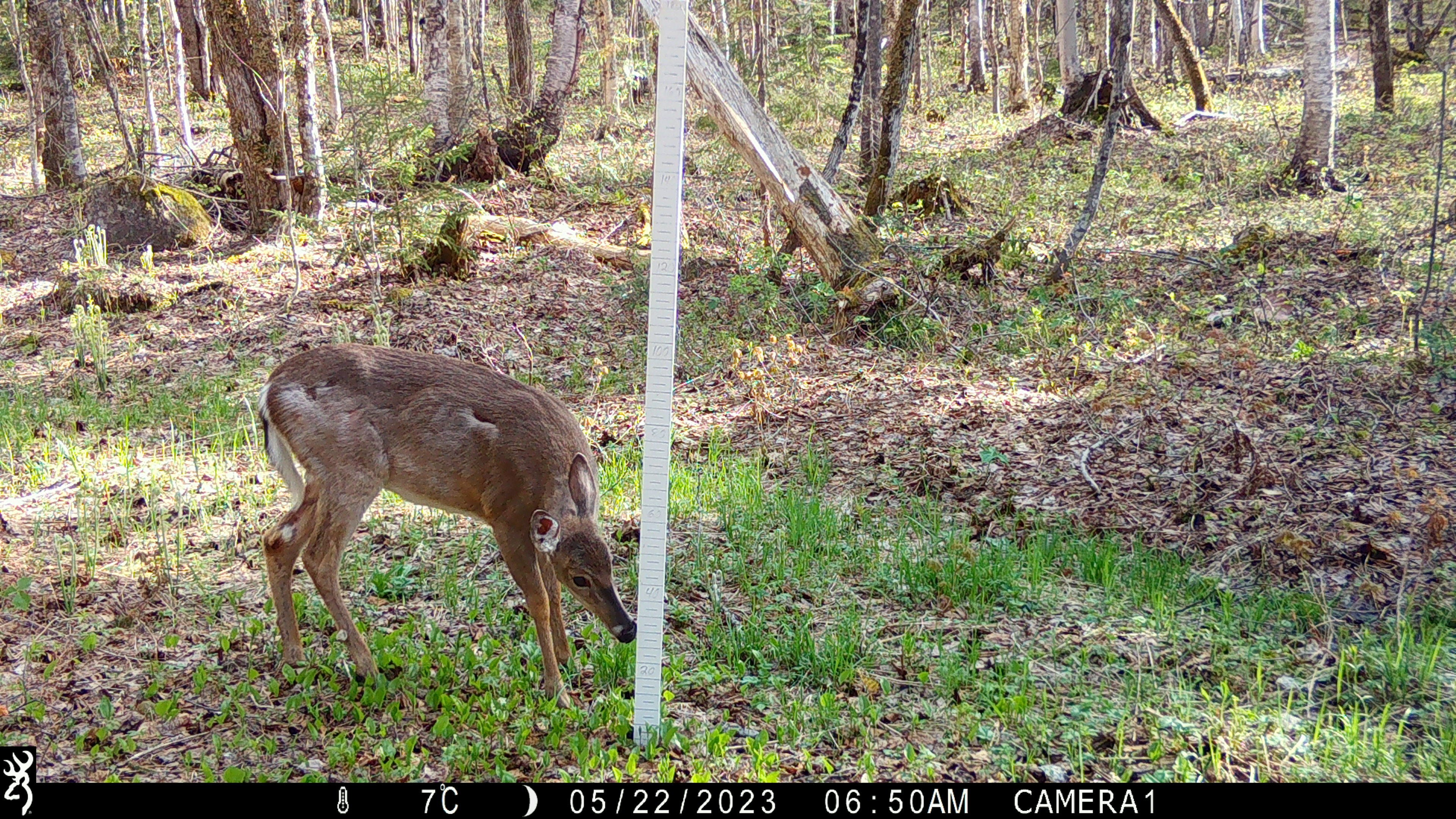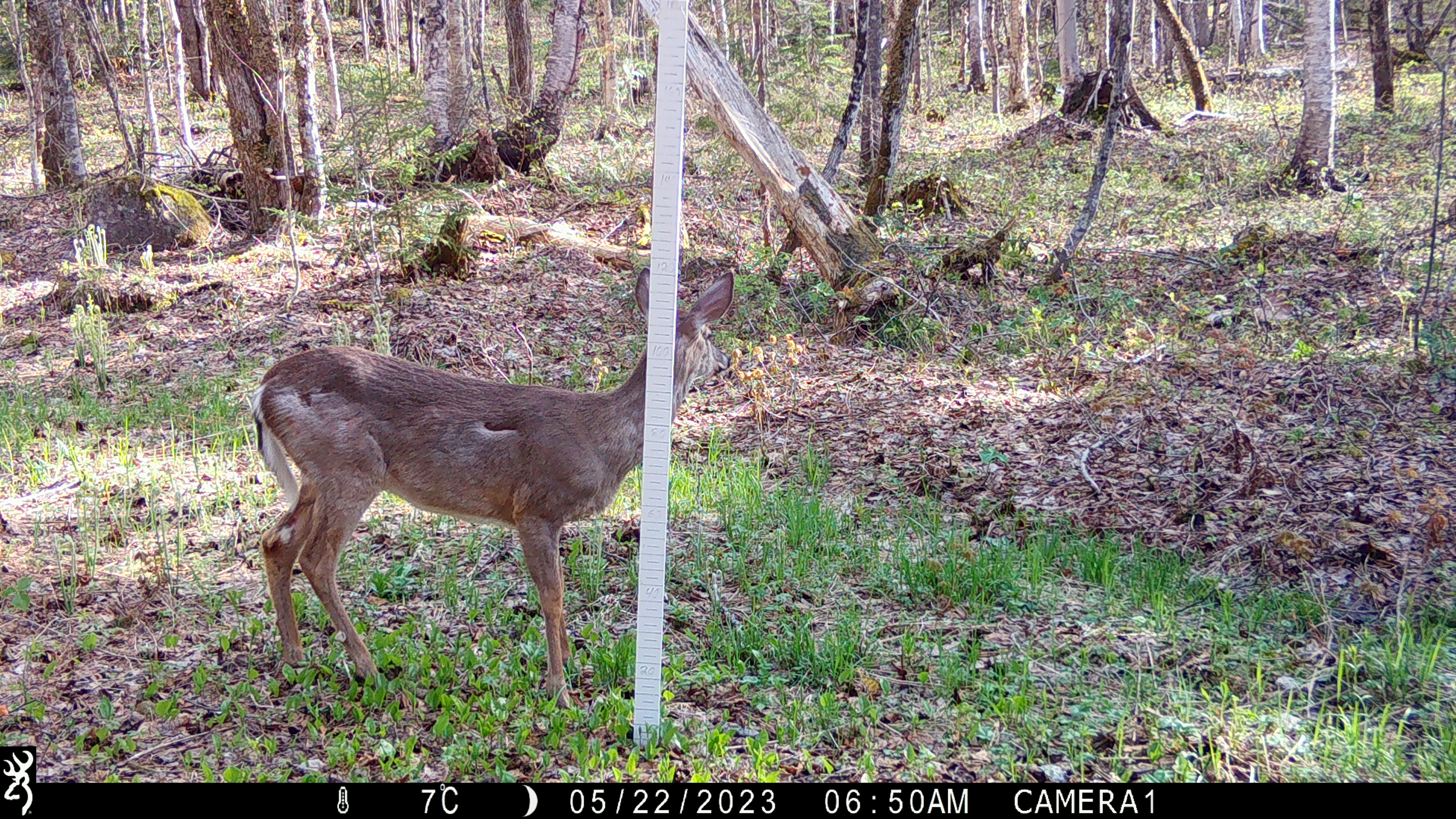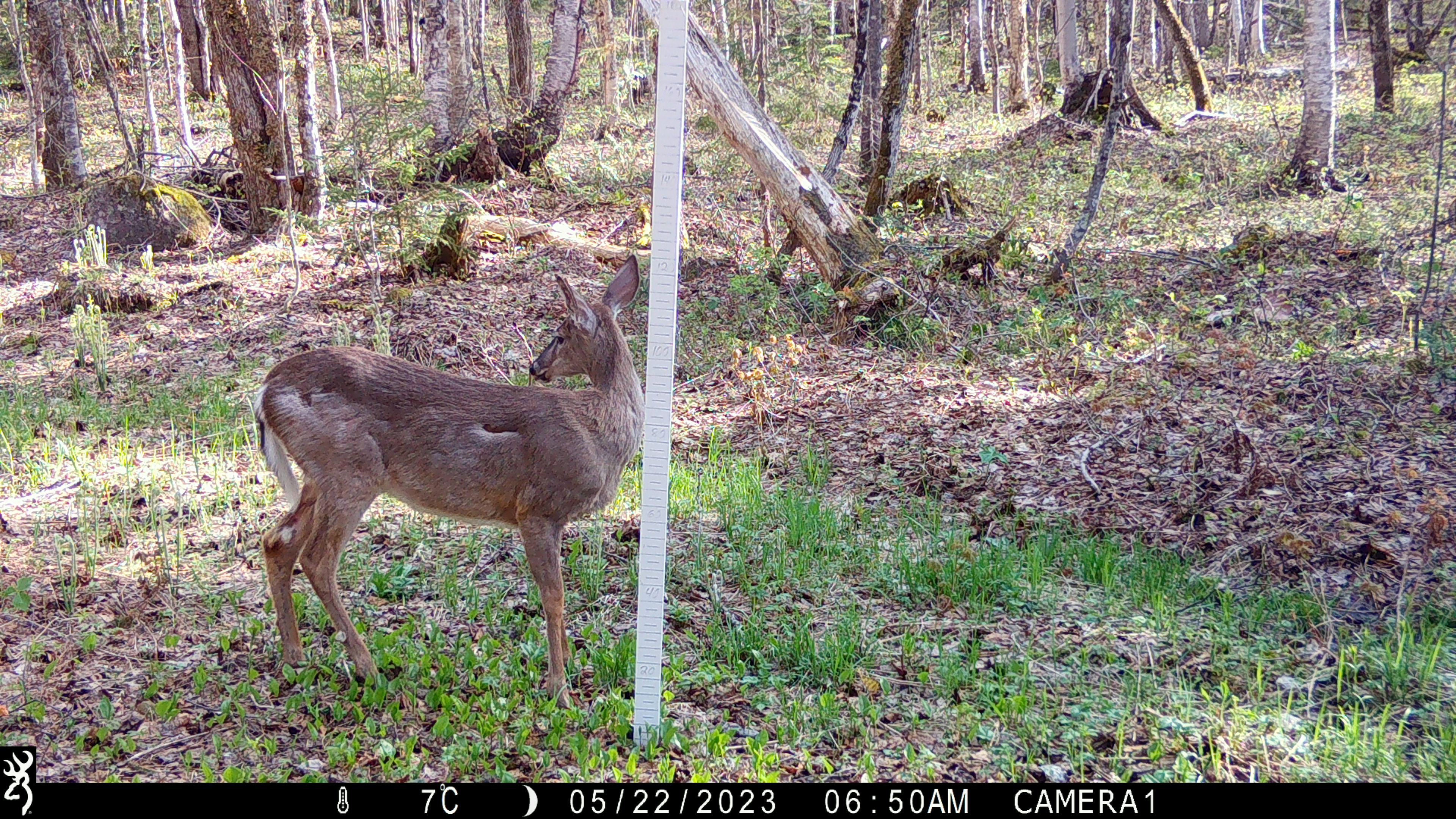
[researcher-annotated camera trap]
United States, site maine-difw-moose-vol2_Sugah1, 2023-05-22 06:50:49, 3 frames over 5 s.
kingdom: Animalia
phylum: Chordata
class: Mammalia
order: Artiodactyla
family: Cervidae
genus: Odocoileus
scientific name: Odocoileus virginianus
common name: white-tailed deer